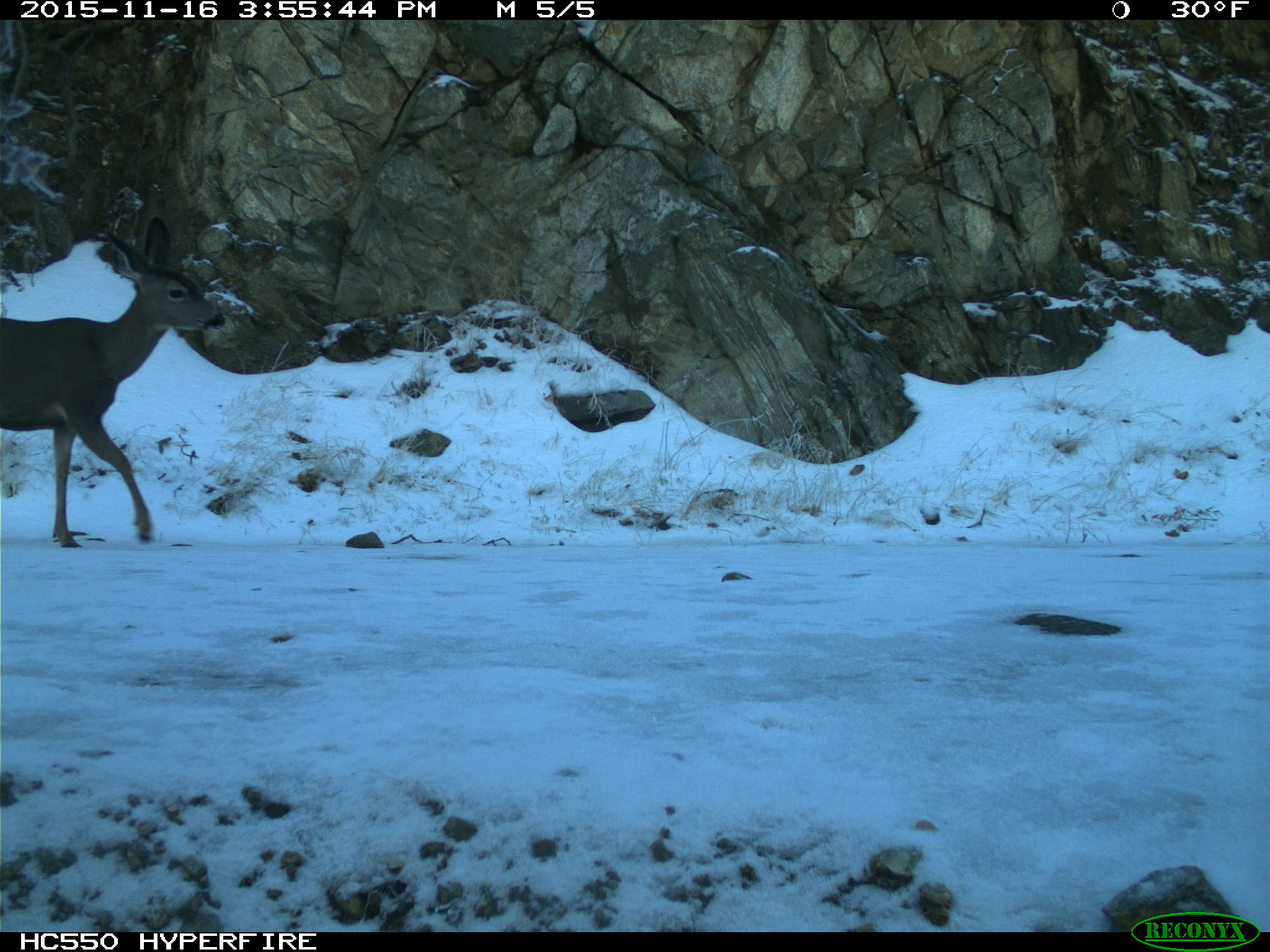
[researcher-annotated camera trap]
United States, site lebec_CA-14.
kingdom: Animalia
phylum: Chordata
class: Mammalia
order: Artiodactyla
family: Cervidae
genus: Odocoileus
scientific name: Odocoileus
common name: deer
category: unidentified deer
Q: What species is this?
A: Unidentified deer (deer) (Odocoileus).